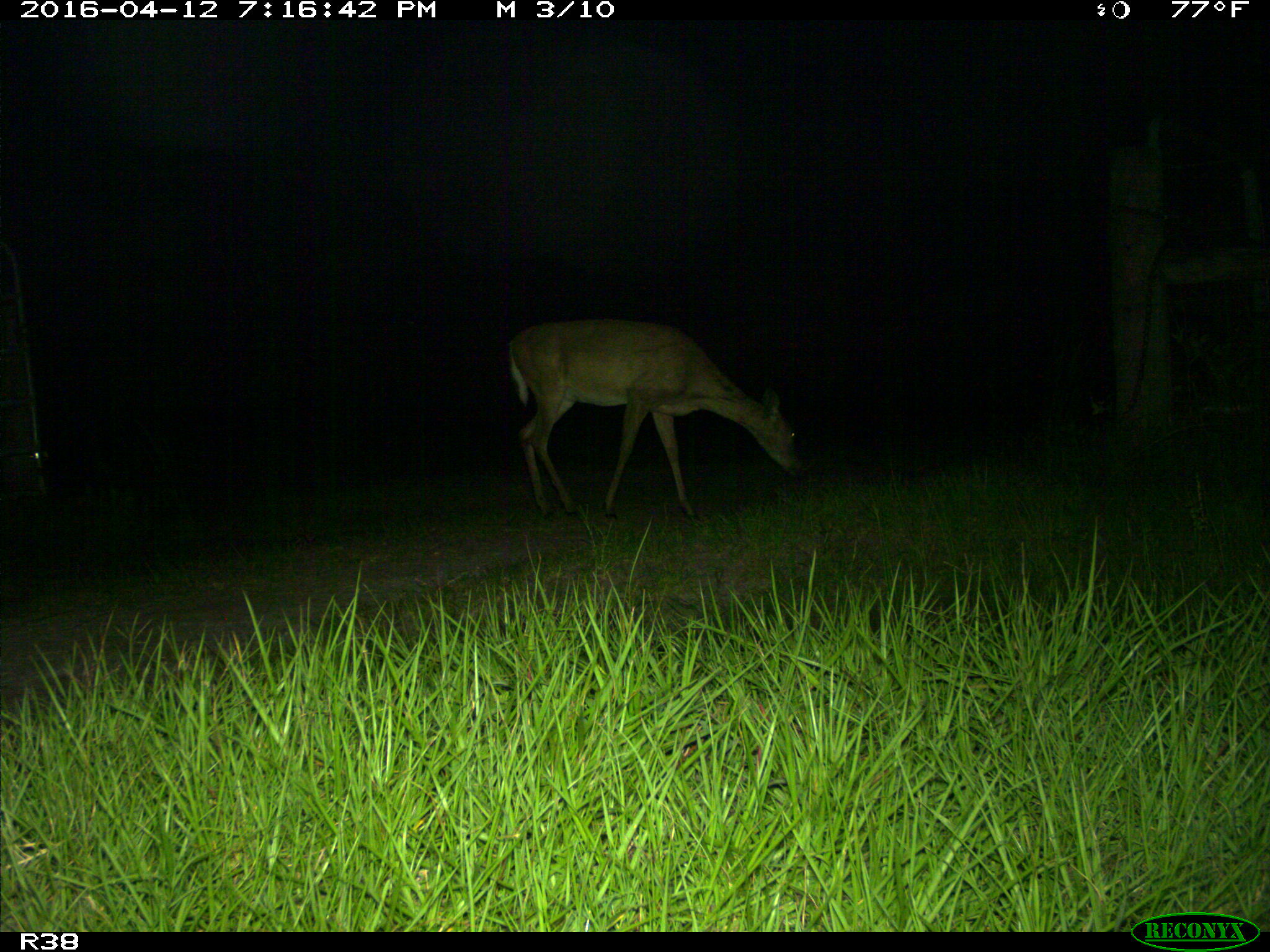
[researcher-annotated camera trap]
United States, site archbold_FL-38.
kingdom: Animalia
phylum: Chordata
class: Mammalia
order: Artiodactyla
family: Cervidae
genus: Odocoileus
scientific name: Odocoileus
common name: deer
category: unidentified deer